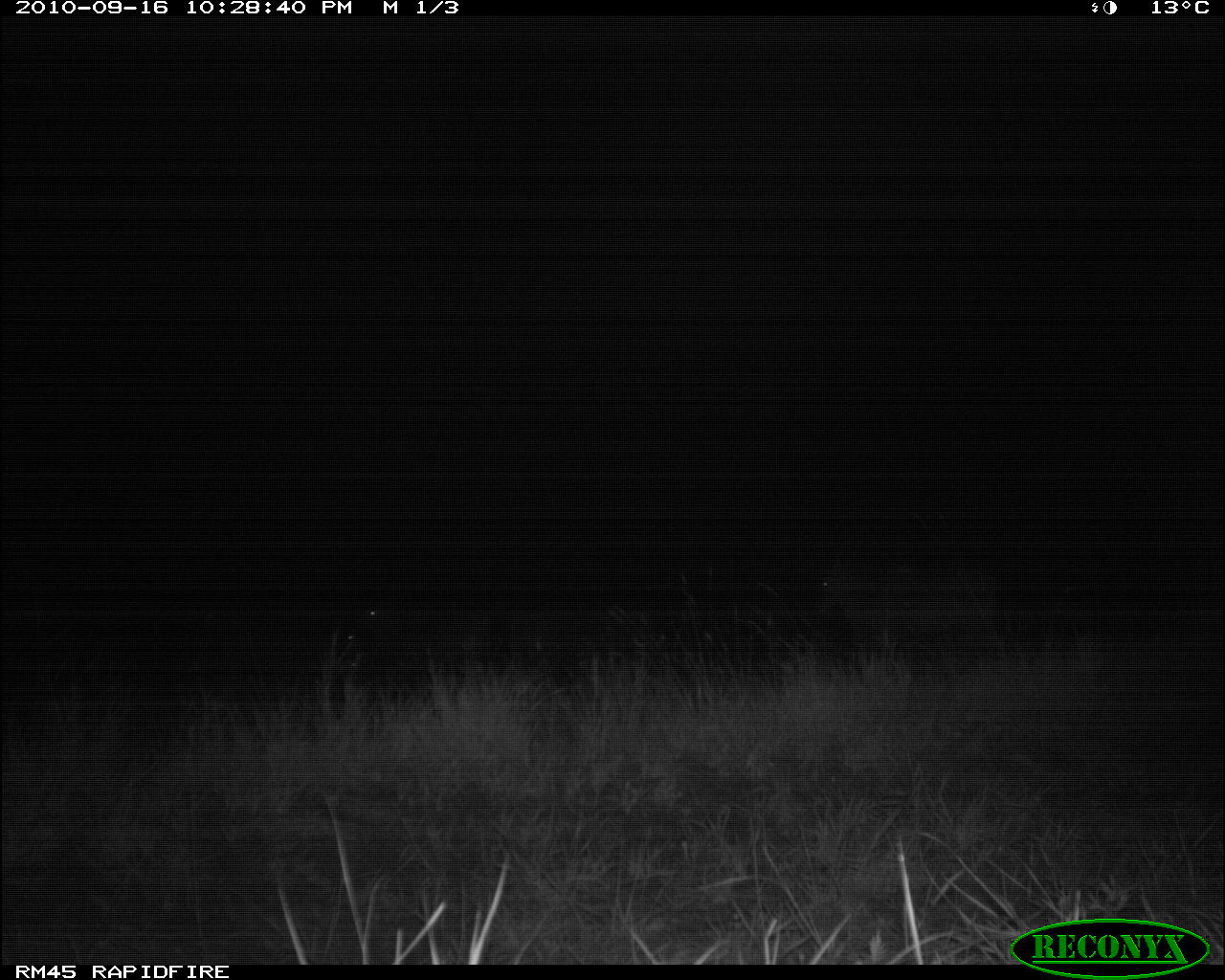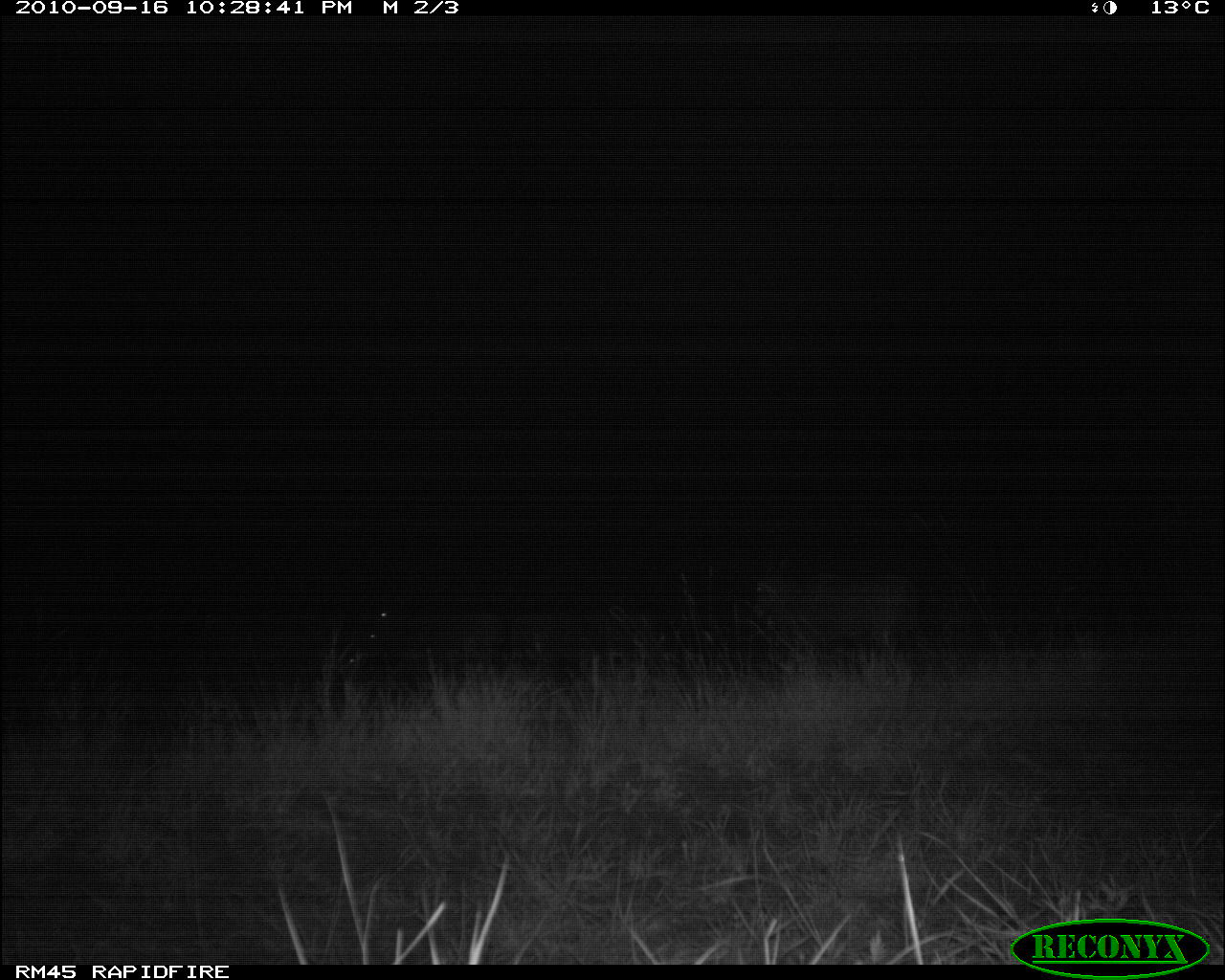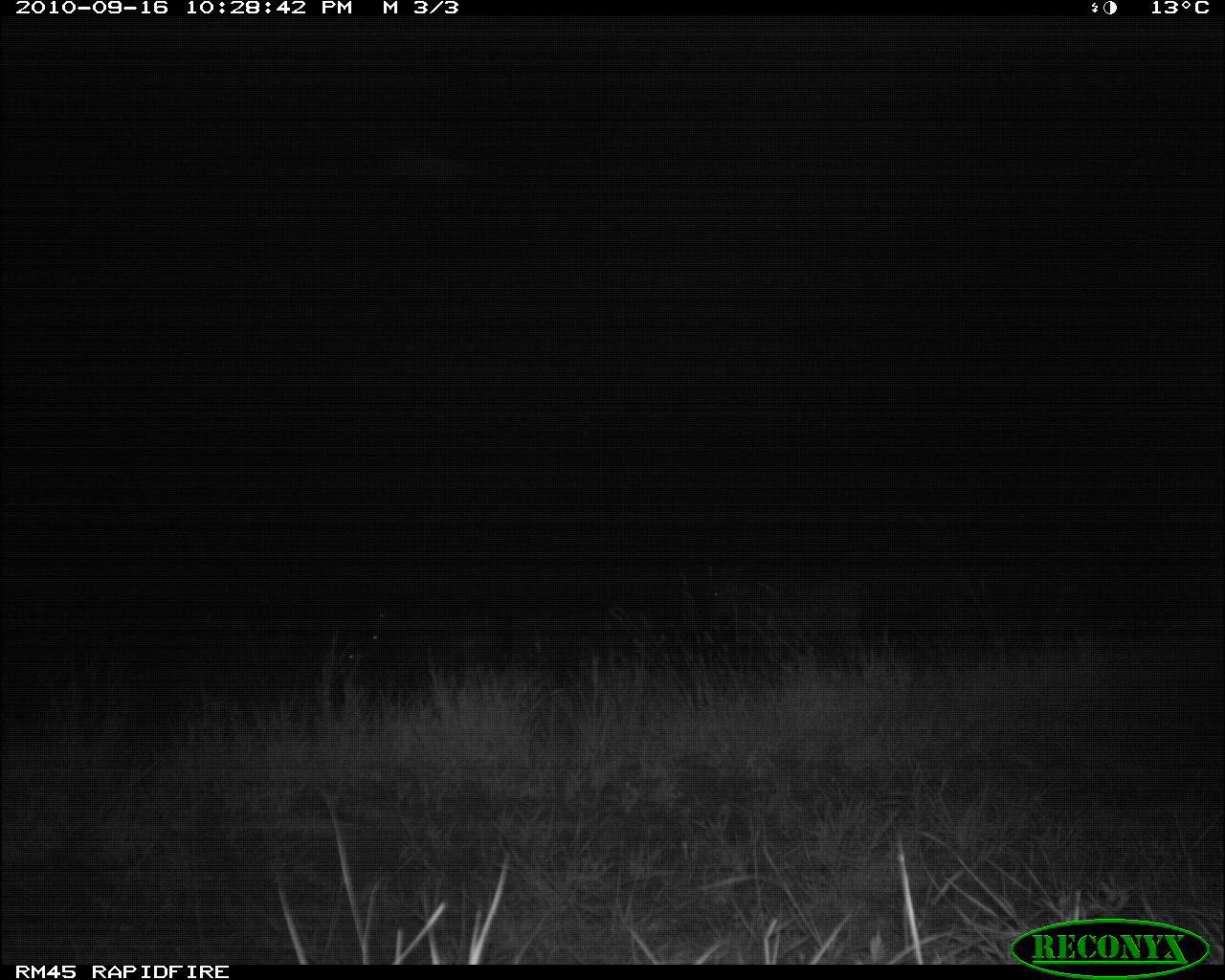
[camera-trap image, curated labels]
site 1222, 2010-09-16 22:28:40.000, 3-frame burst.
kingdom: Animalia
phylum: Chordata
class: Mammalia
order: Artiodactyla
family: Bovidae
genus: Tragelaphus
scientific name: Tragelaphus oryx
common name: eland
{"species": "Tragelaphus oryx (eland)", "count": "2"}